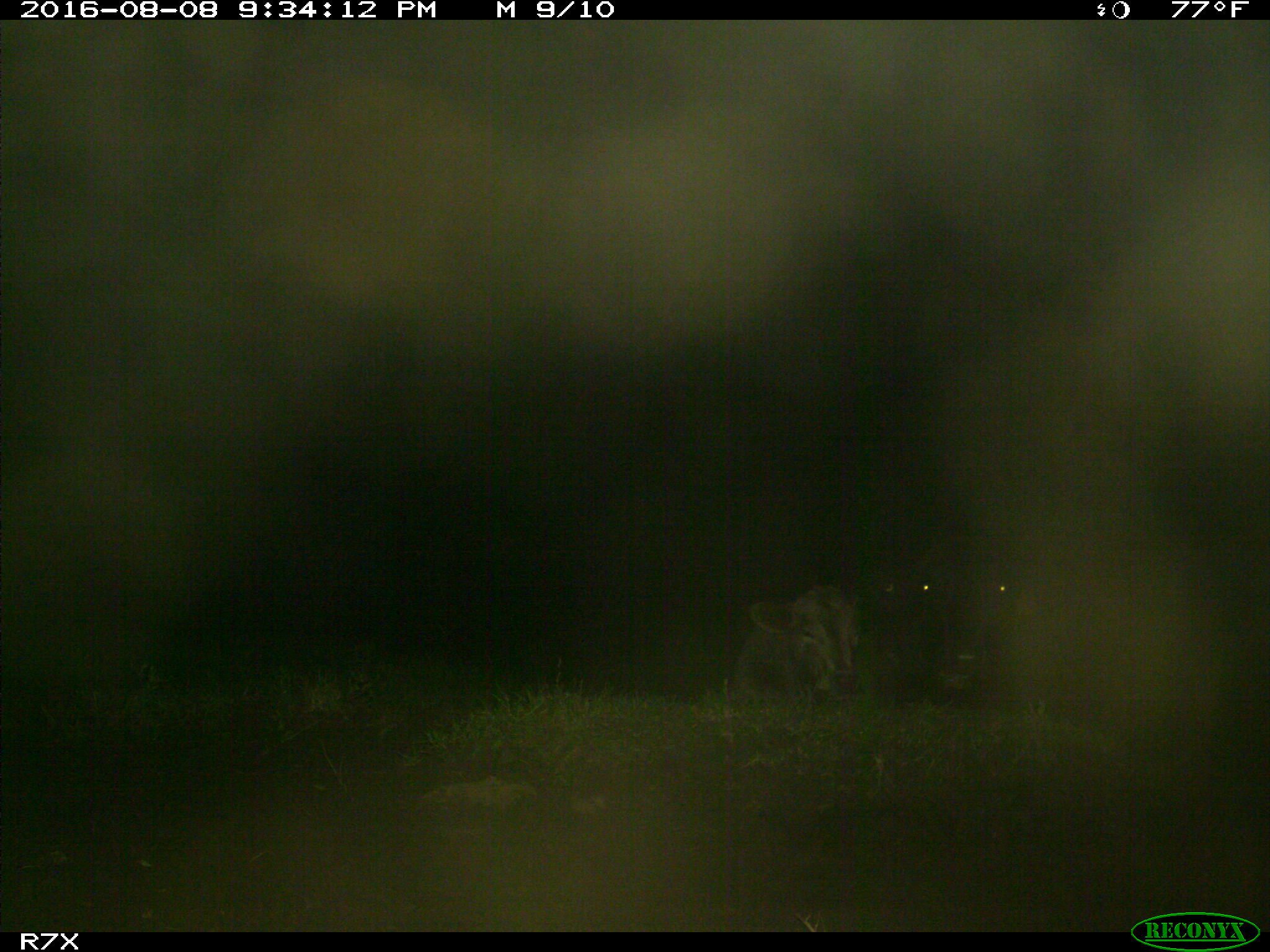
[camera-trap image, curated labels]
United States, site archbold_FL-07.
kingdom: Animalia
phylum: Chordata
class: Mammalia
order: Artiodactyla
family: Bovidae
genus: Bos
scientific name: Bos taurus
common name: domestic cow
Bos taurus (domestic cow).